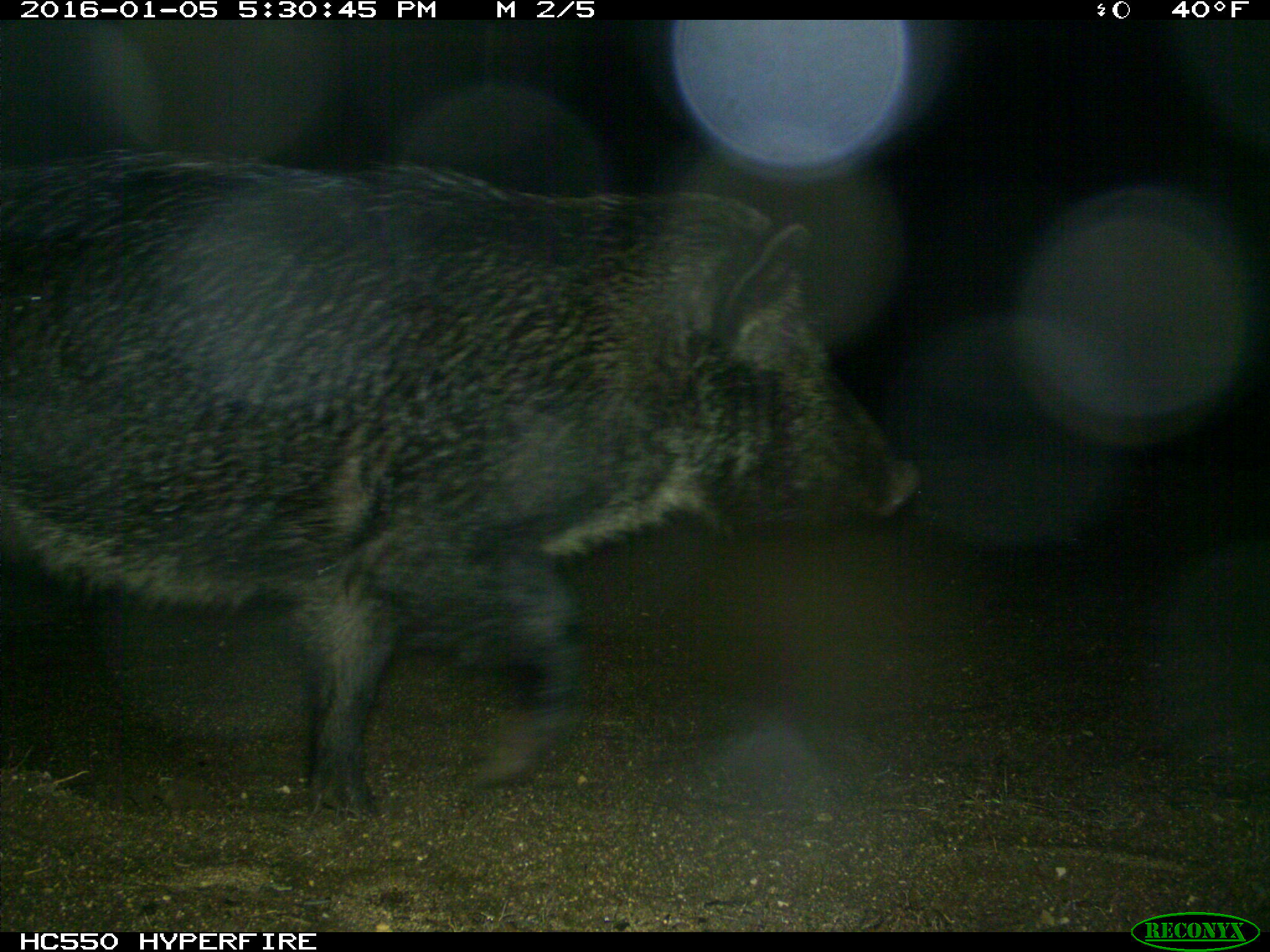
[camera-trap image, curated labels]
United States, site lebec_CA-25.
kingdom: Animalia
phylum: Chordata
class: Mammalia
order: Artiodactyla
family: Suidae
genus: Sus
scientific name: Sus scrofa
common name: wild boar